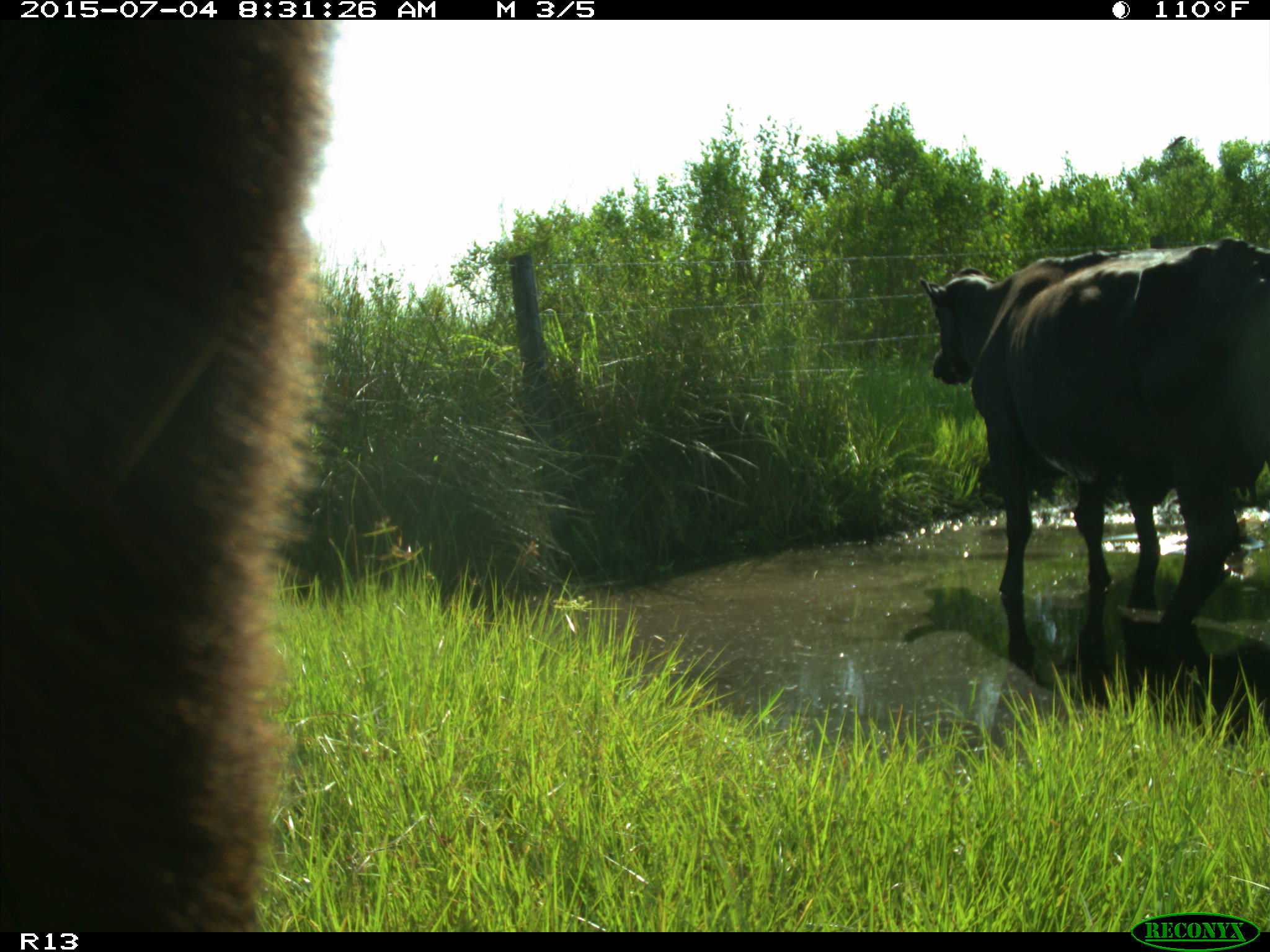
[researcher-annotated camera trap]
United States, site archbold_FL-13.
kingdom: Animalia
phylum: Chordata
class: Mammalia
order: Artiodactyla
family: Bovidae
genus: Bos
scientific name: Bos taurus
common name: domestic cow